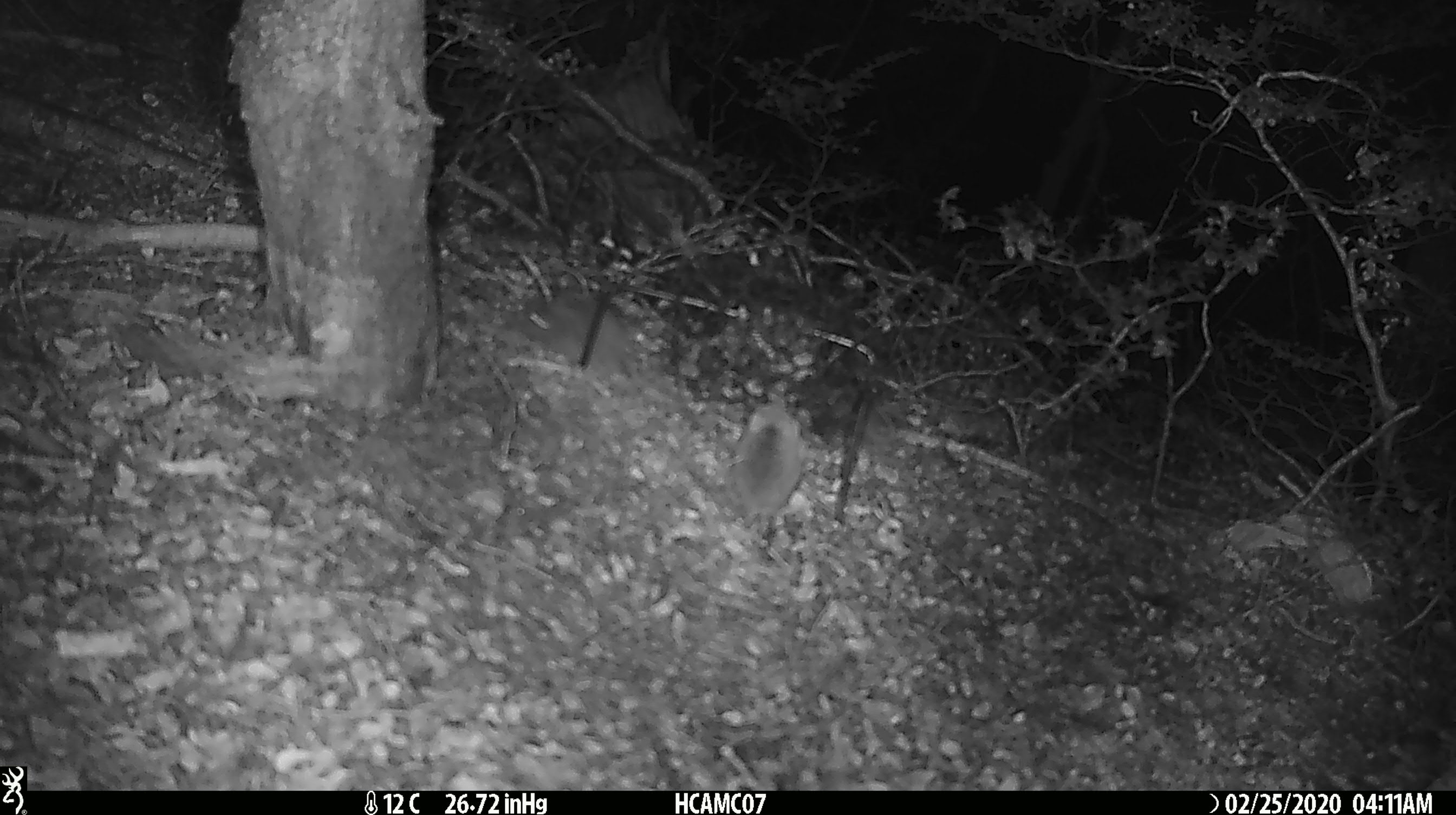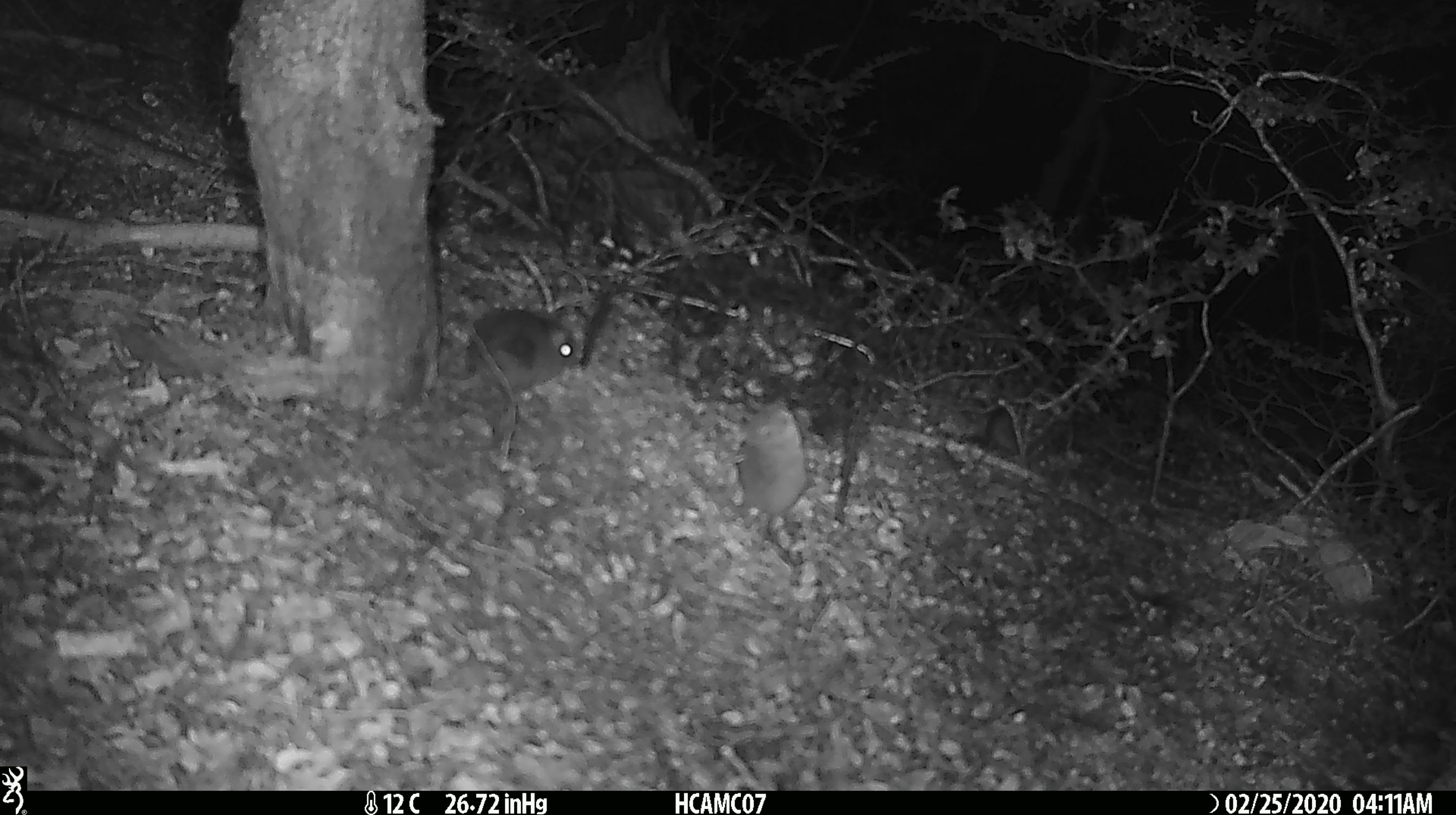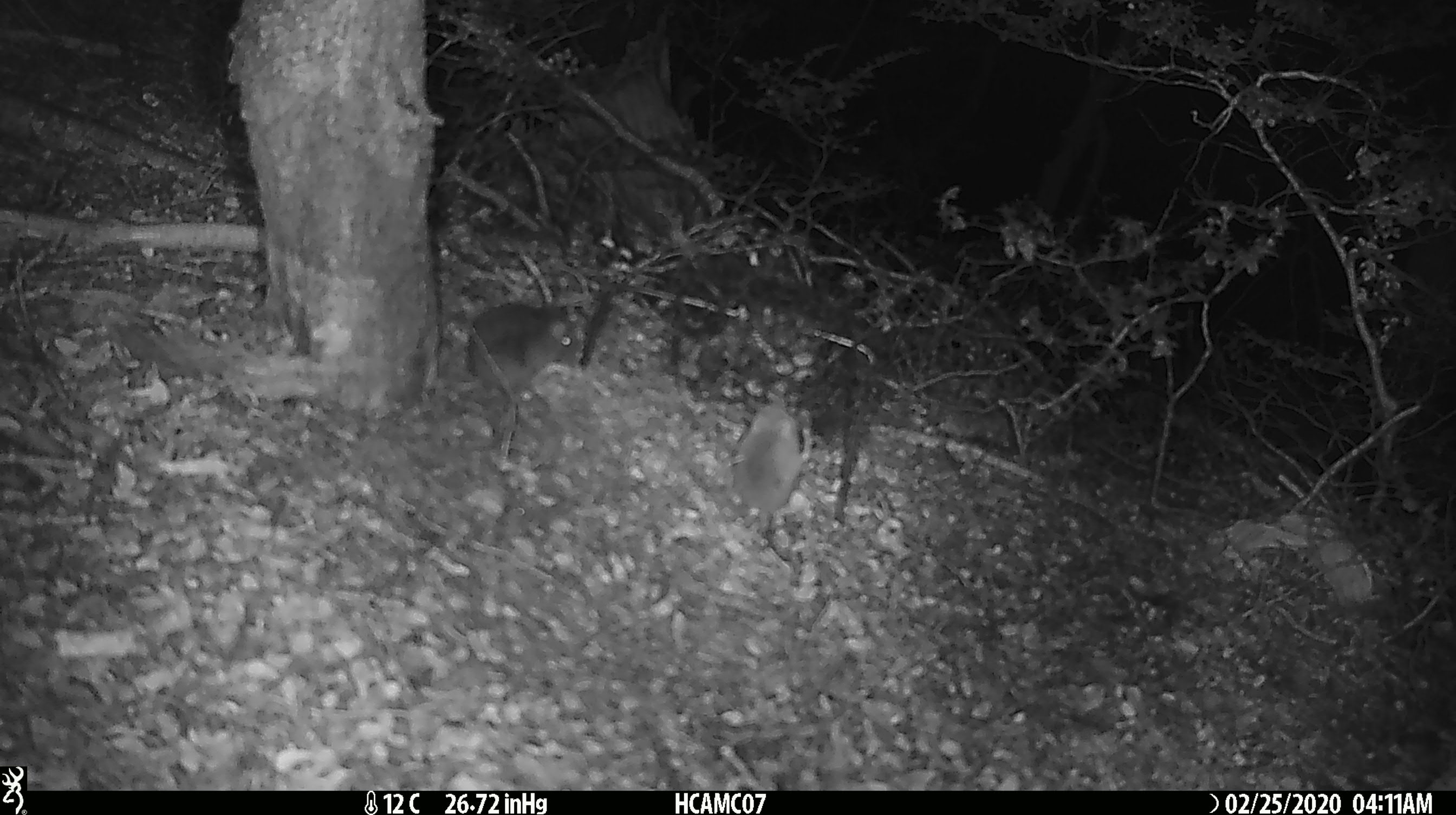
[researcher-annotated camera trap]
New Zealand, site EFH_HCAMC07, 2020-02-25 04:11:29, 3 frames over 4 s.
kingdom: Animalia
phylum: Chordata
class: Mammalia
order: Rodentia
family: Muridae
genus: Mus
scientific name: Mus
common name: mouse